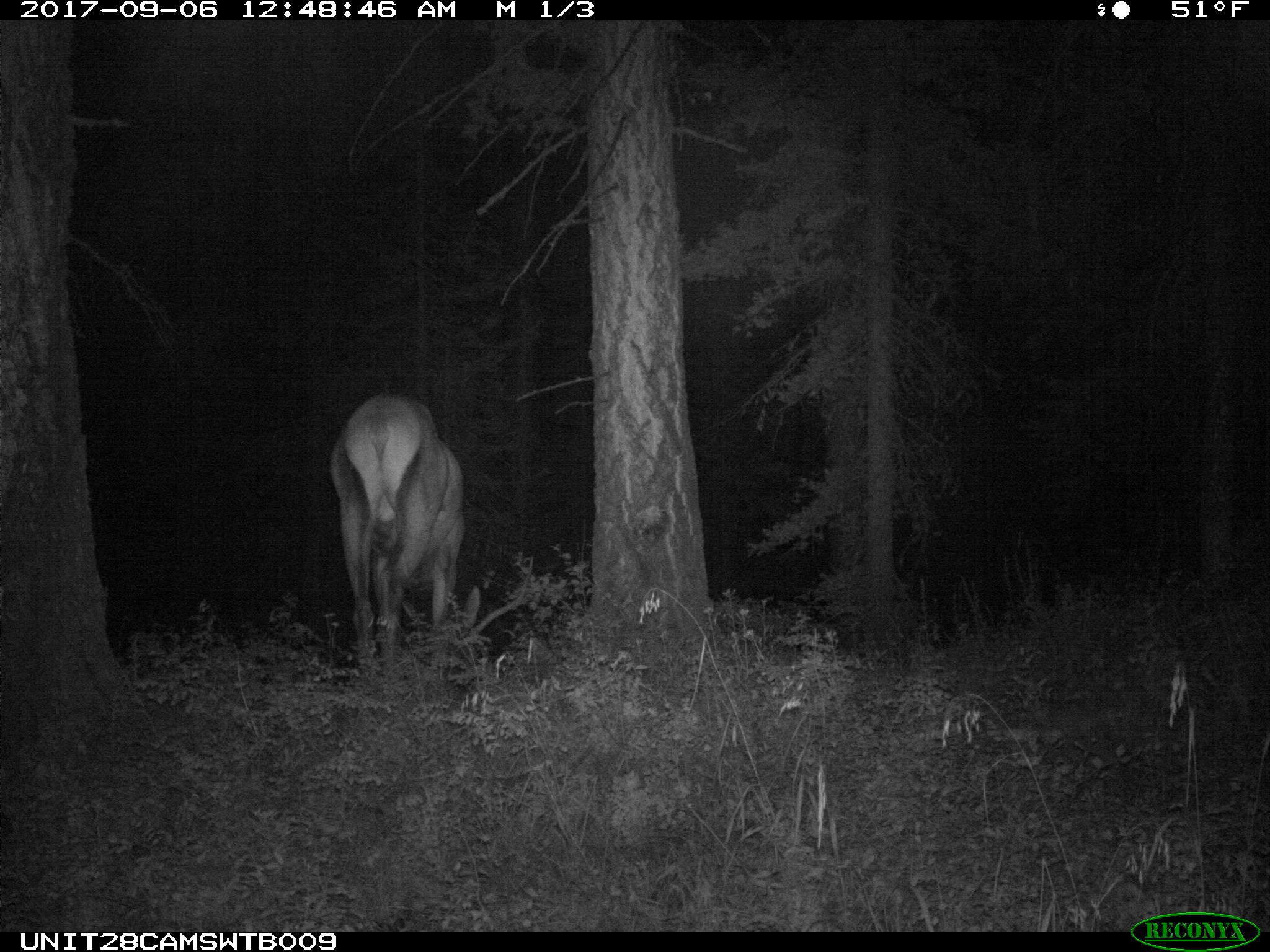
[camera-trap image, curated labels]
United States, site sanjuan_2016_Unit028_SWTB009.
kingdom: Animalia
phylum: Chordata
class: Mammalia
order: Artiodactyla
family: Cervidae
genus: Cervus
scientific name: Cervus elaphus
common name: red deer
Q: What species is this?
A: Cervus elaphus (red deer).